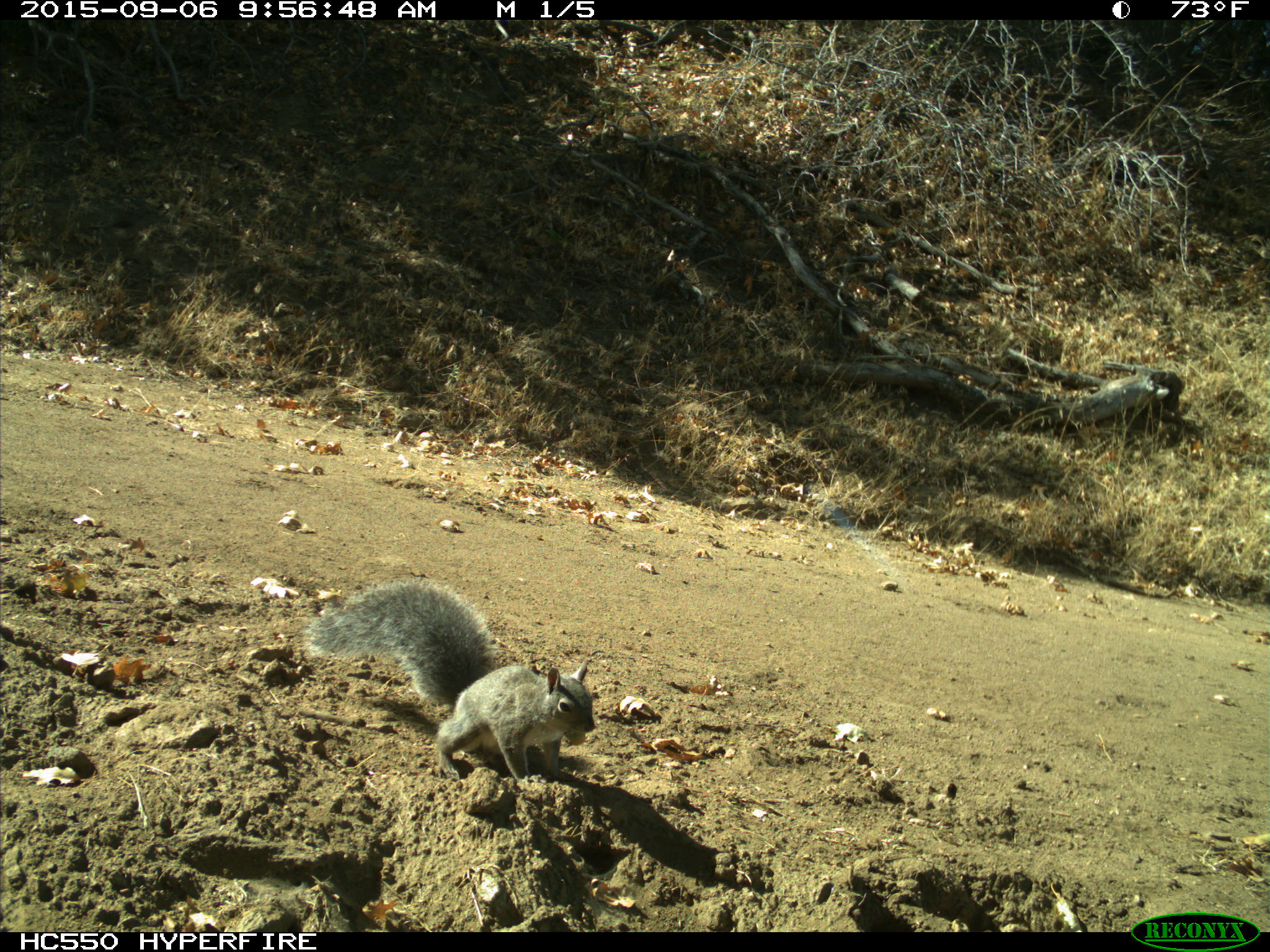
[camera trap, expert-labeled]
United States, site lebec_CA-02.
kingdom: Animalia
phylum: Chordata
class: Mammalia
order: Rodentia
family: Sciuridae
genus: Sciurus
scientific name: Sciurus carolinensis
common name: eastern gray squirrel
Sciurus carolinensis (eastern gray squirrel).